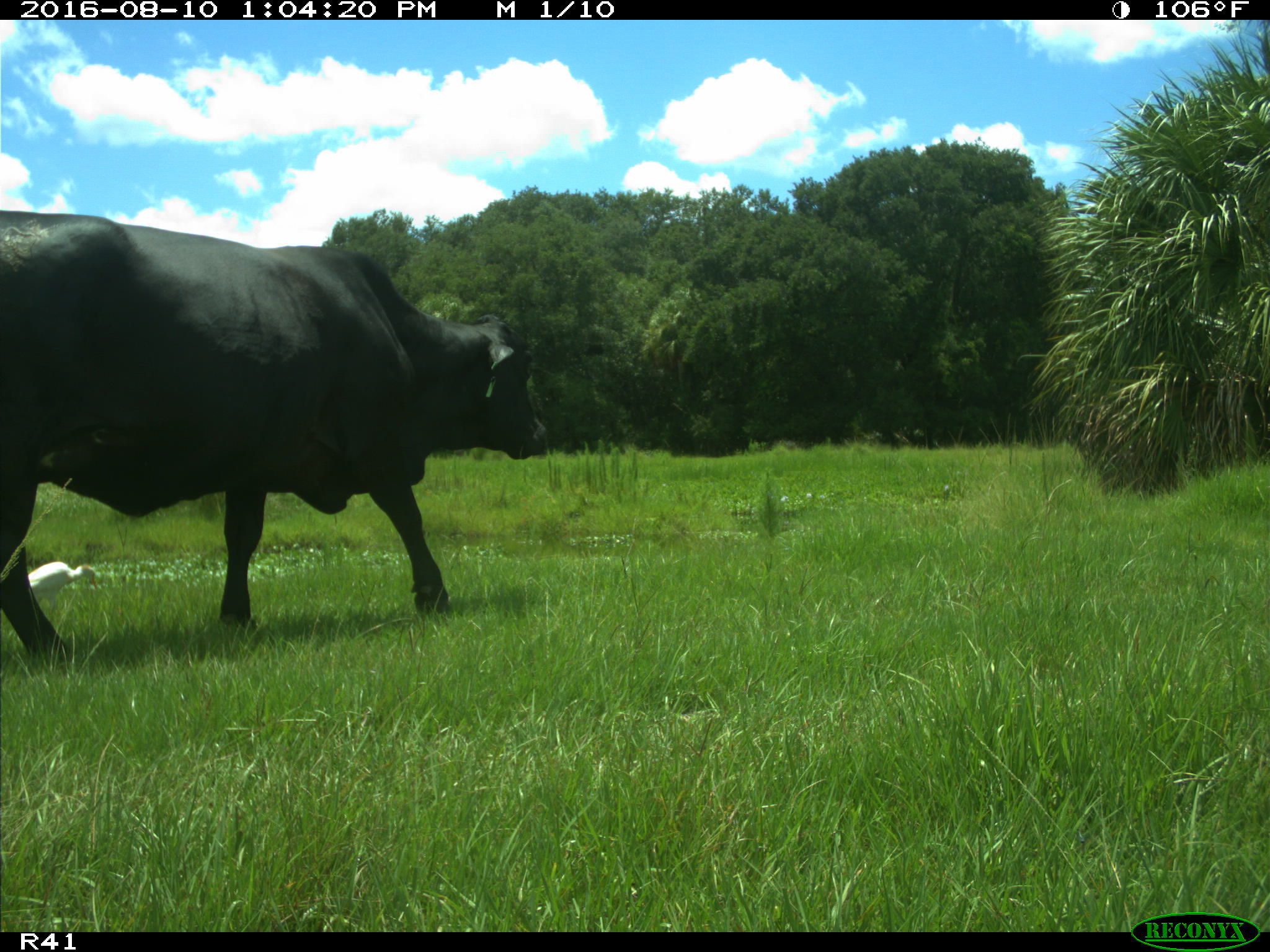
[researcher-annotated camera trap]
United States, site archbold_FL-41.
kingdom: Animalia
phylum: Chordata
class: Mammalia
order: Artiodactyla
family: Bovidae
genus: Bos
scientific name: Bos taurus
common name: domestic cow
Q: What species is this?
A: Bos taurus (domestic cow).